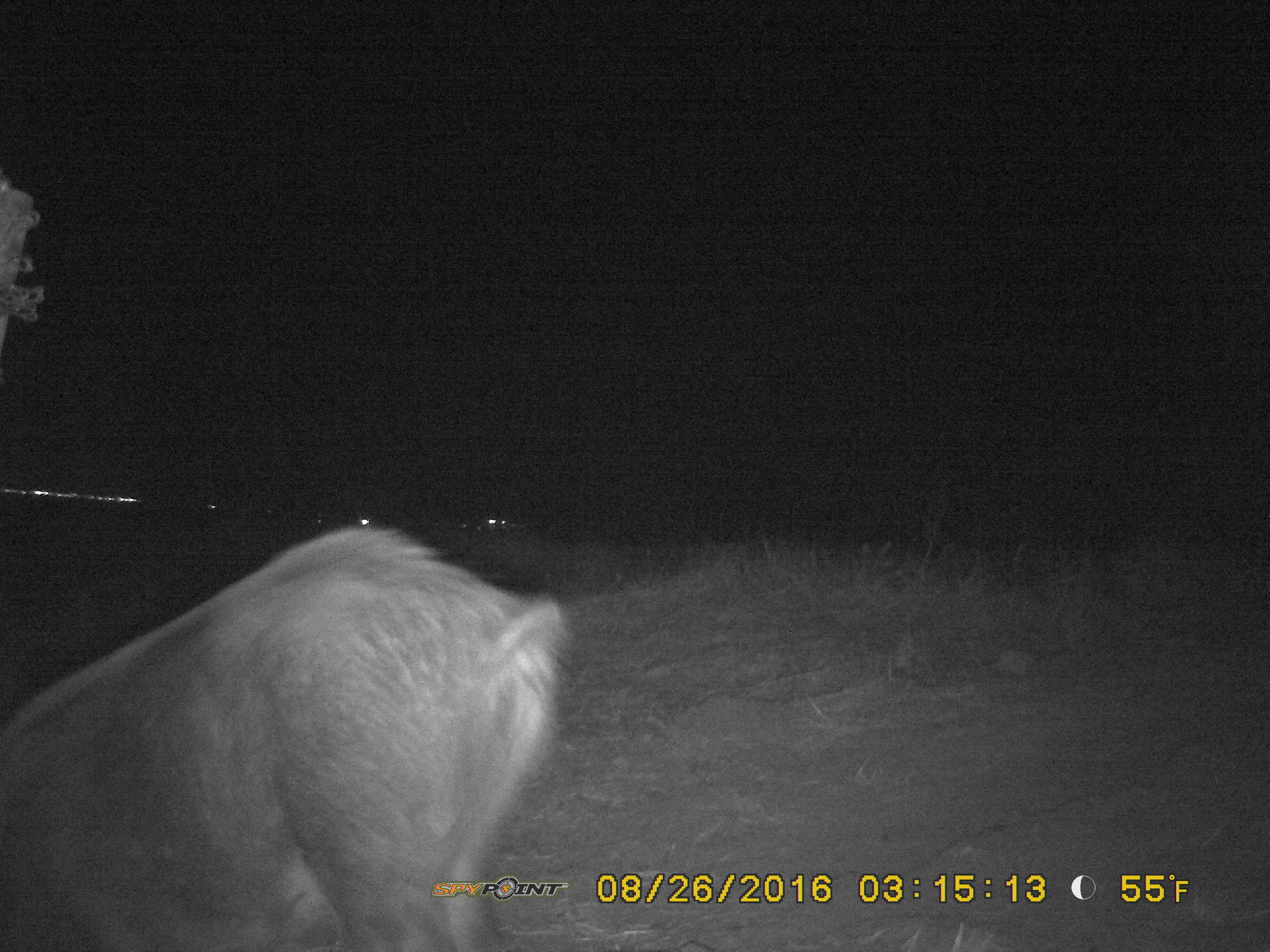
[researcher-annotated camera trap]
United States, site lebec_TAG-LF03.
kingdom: Animalia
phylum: Chordata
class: Mammalia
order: Artiodactyla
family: Suidae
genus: Sus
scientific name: Sus scrofa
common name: wild boar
Sus scrofa (wild boar).